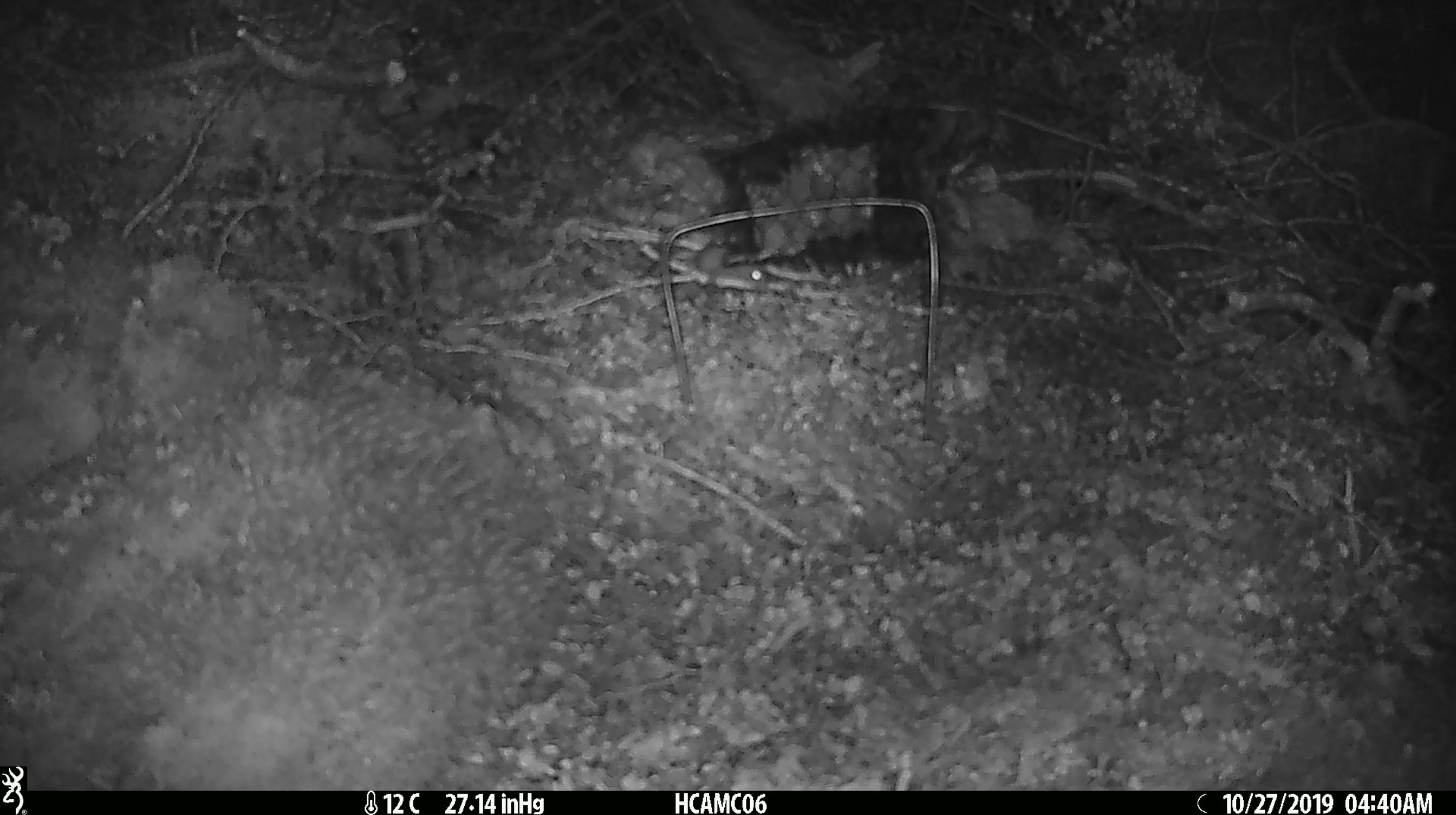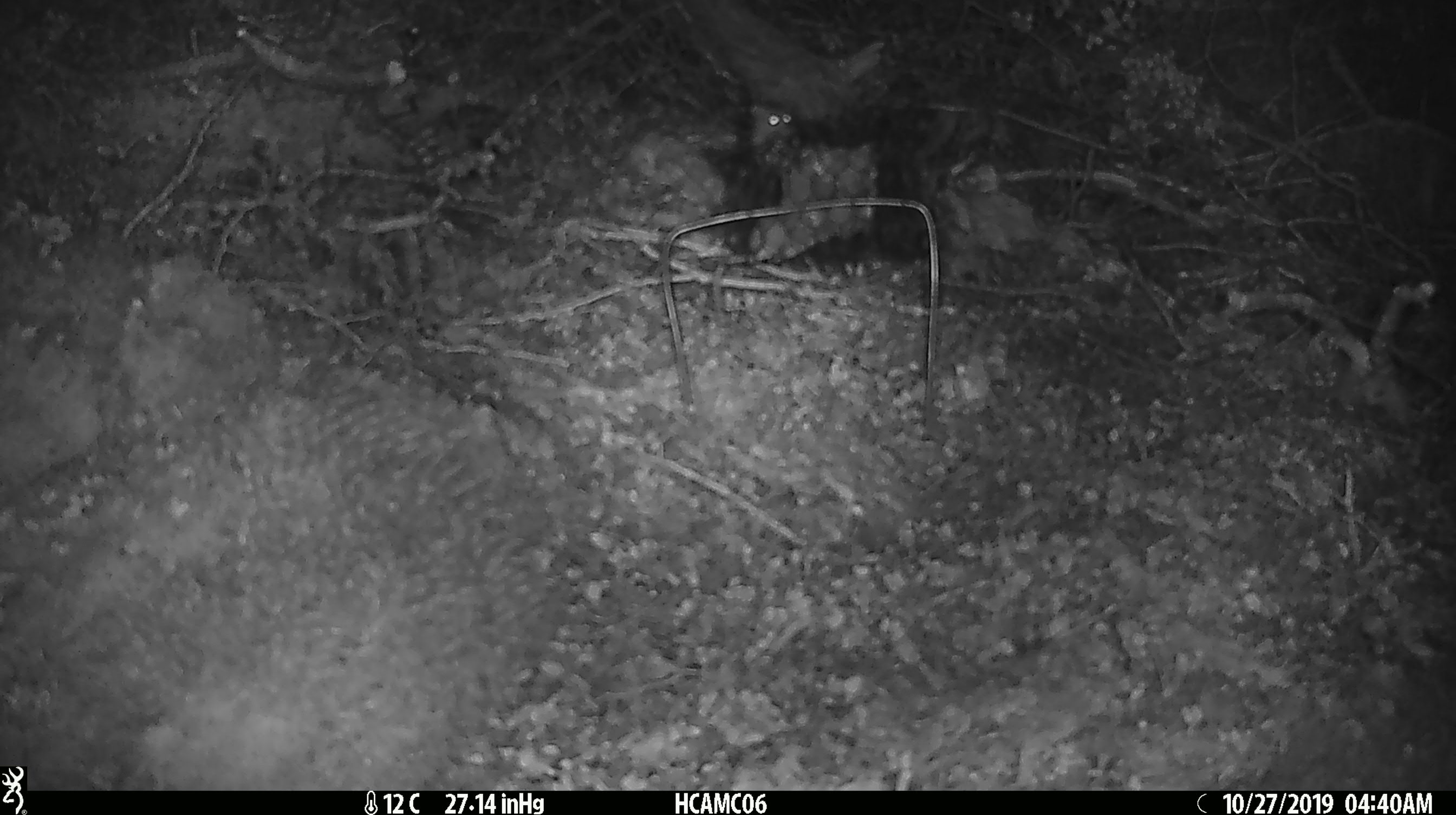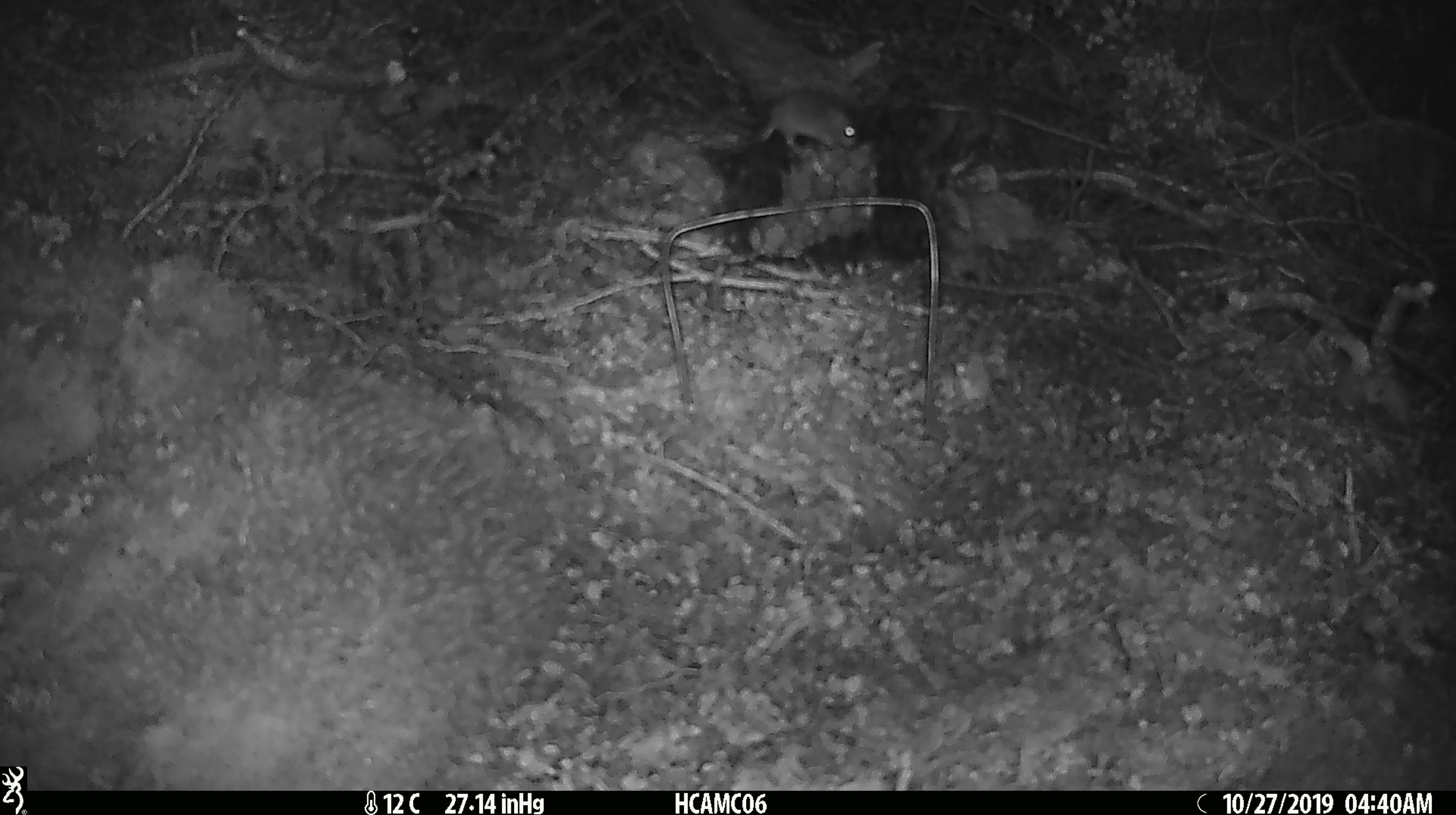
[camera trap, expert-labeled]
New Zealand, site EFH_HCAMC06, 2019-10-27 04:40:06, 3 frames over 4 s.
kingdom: Animalia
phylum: Chordata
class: Mammalia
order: Rodentia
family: Muridae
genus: Mus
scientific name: Mus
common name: mouse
Mouse (Mus).